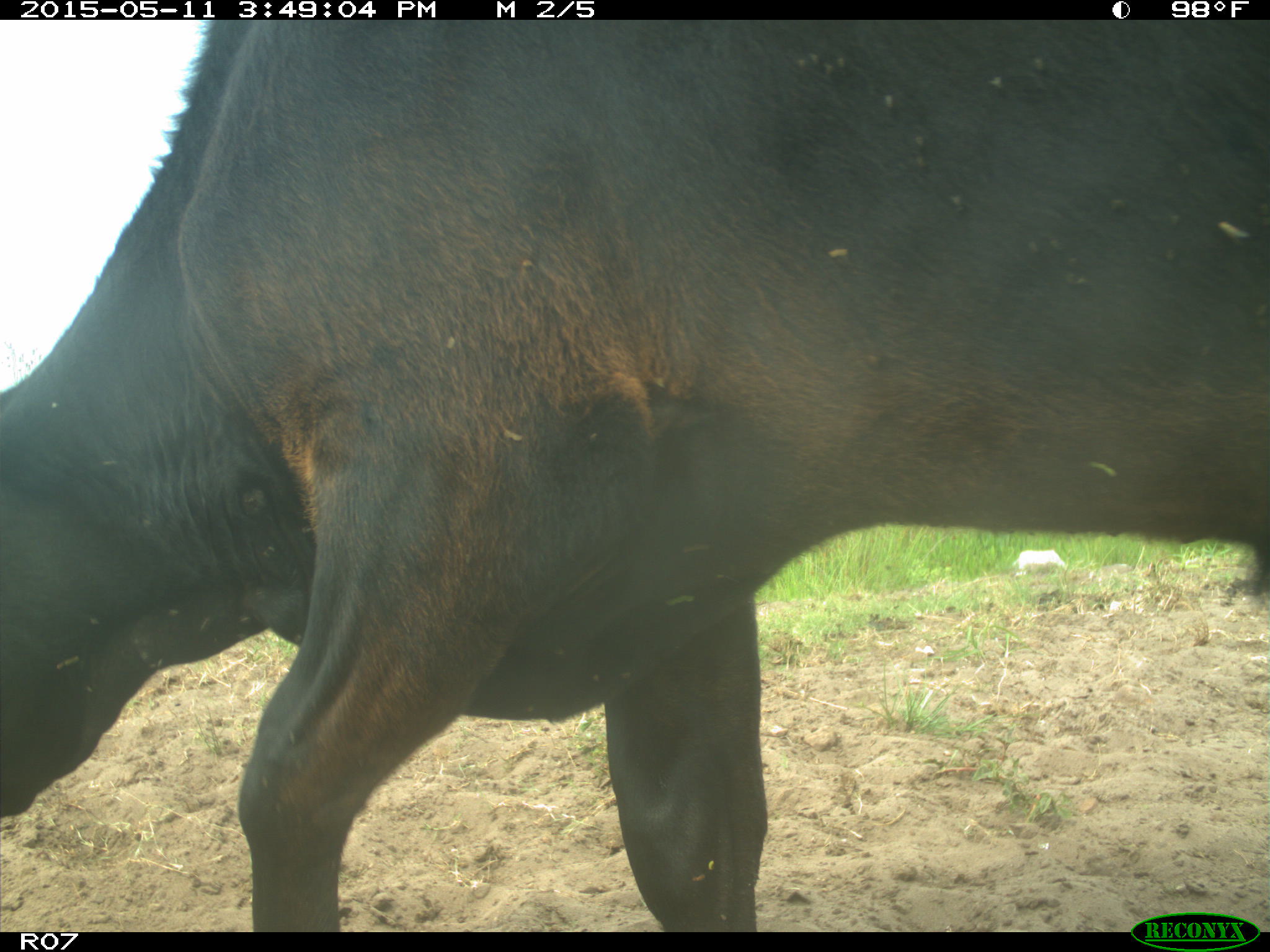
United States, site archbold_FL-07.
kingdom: Animalia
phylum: Chordata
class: Mammalia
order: Artiodactyla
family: Bovidae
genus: Bos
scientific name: Bos taurus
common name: domestic cow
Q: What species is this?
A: Bos taurus (domestic cow).